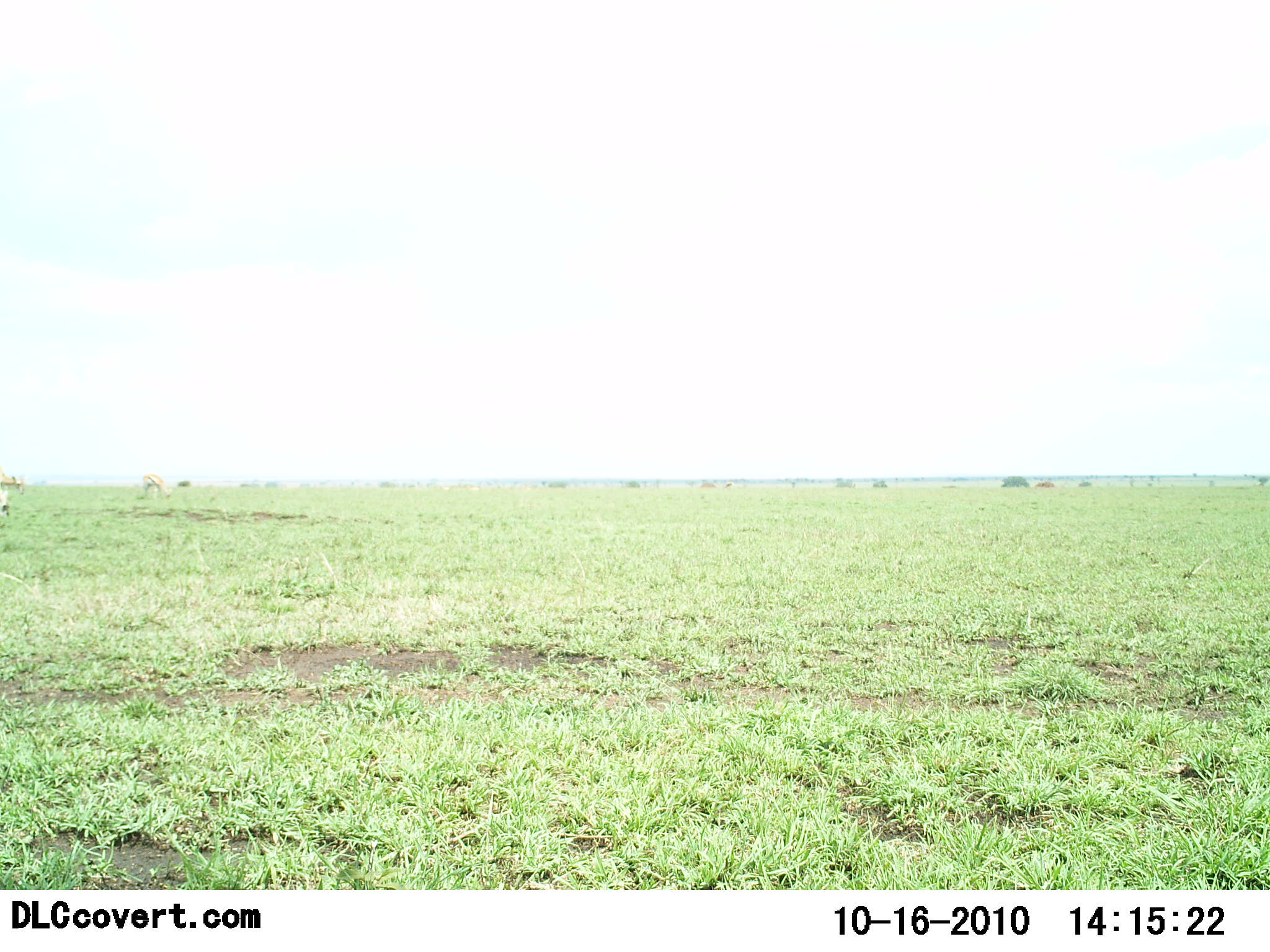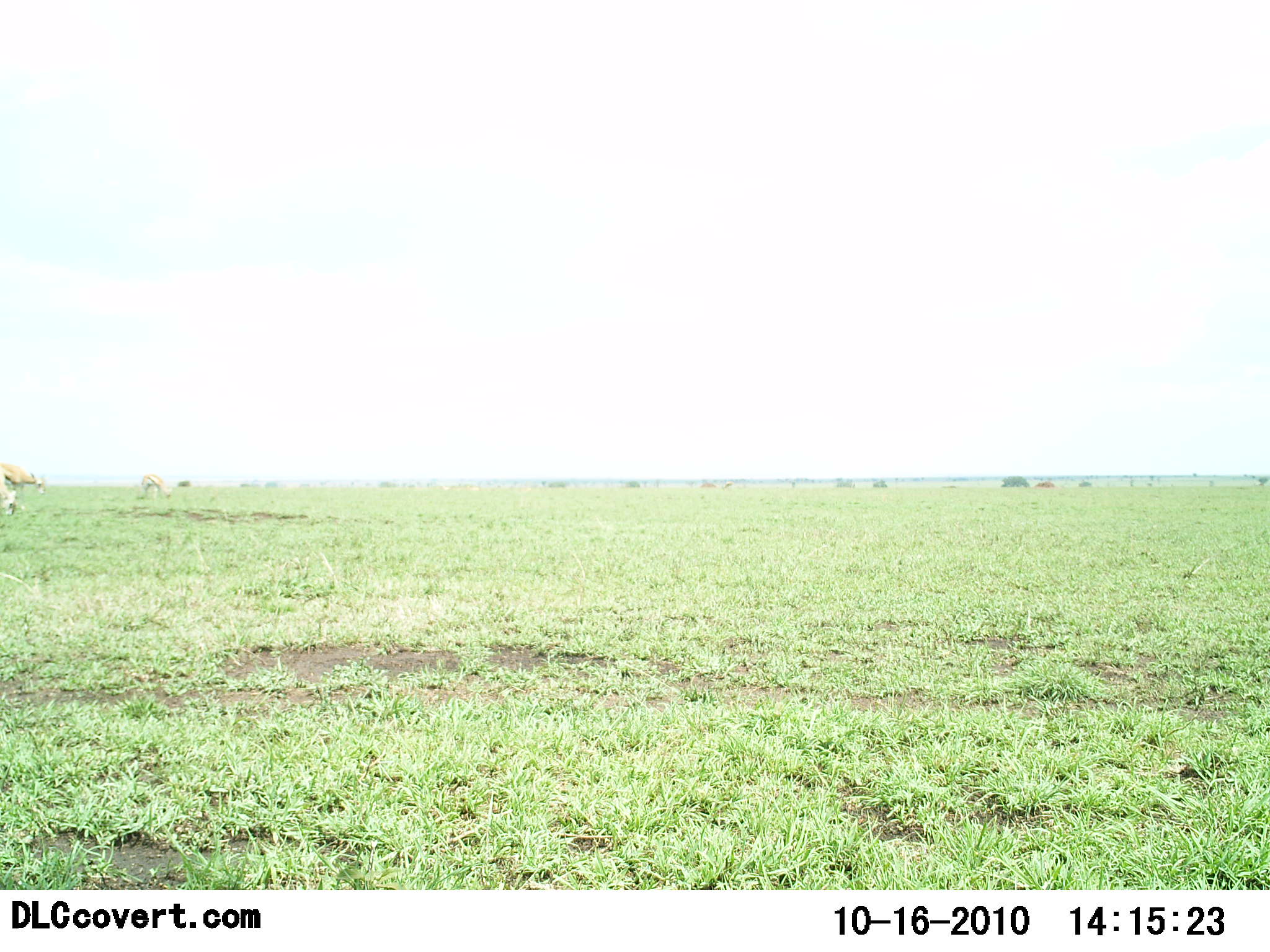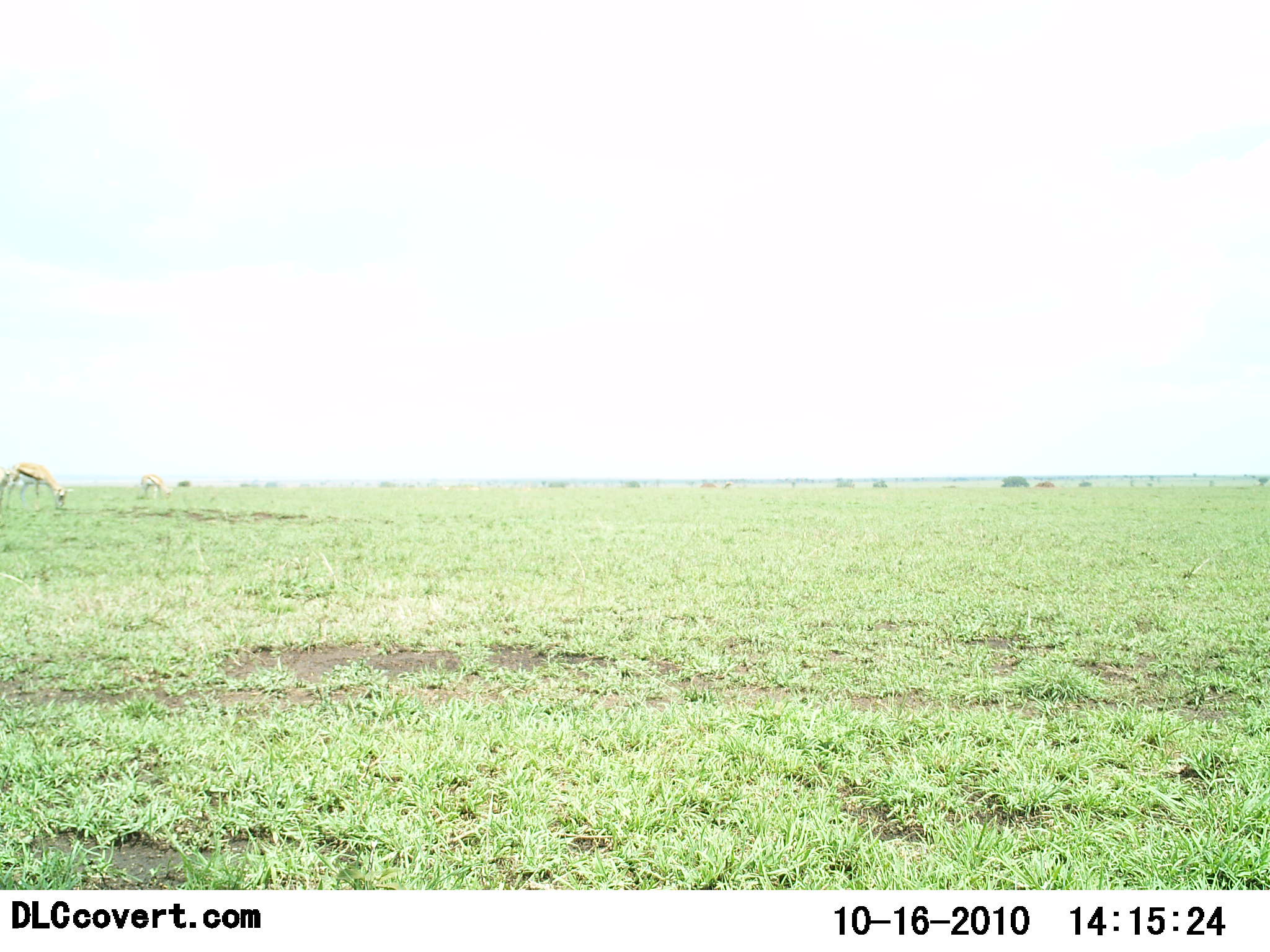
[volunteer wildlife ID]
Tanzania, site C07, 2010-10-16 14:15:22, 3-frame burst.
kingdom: Animalia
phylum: Chordata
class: Mammalia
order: Artiodactyla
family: Bovidae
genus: Eudorcas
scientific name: Eudorcas thomsonii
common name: thomson's gazelle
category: gazellethomsons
Gazellethomsons (thomson's gazelle) (Eudorcas thomsonii), count 3. Behavior (volunteer vote fractions): standing 7%, resting 0%, moving 57%, interacting 0%. Young present (vote fraction): 0%. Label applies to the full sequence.